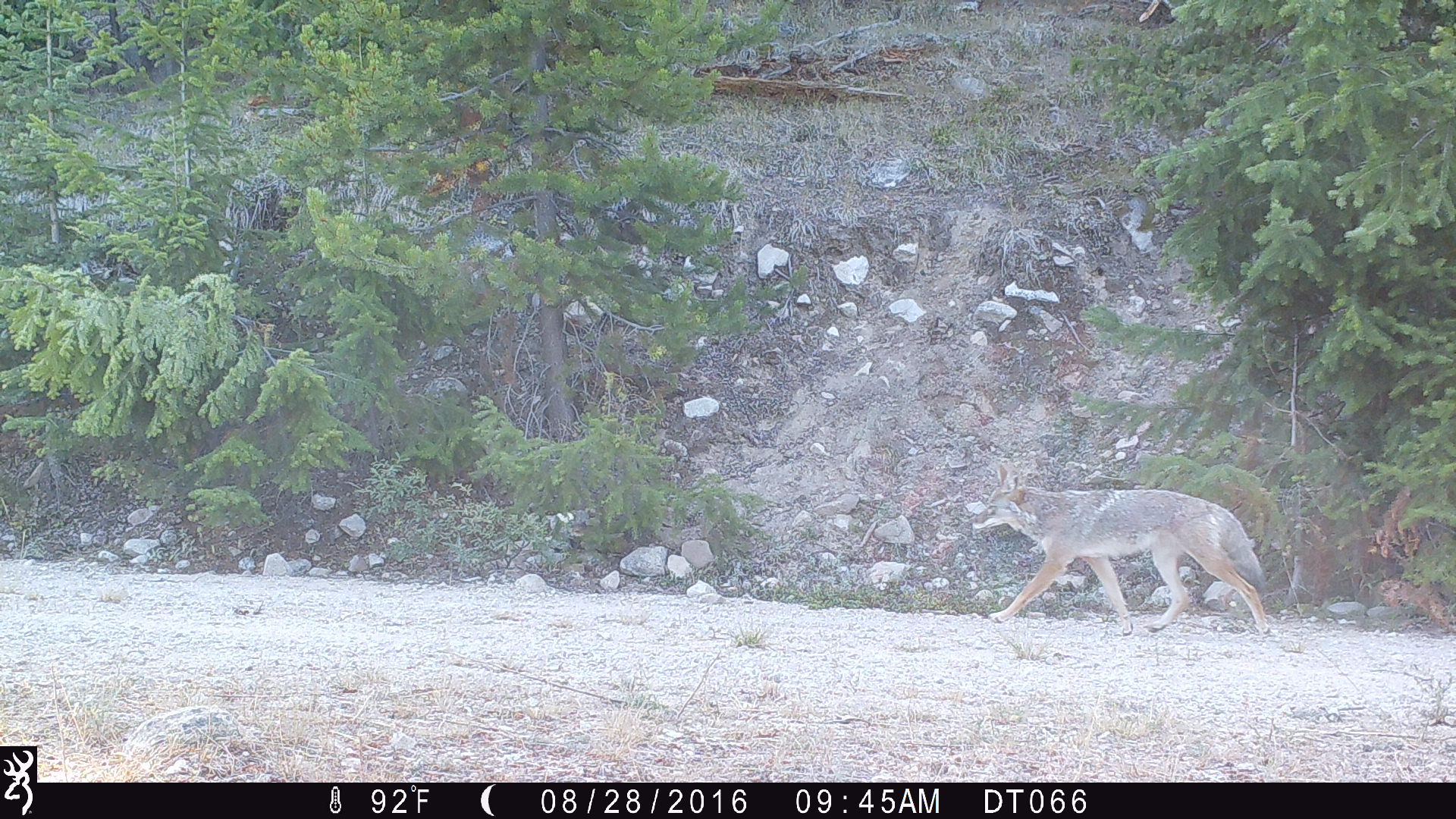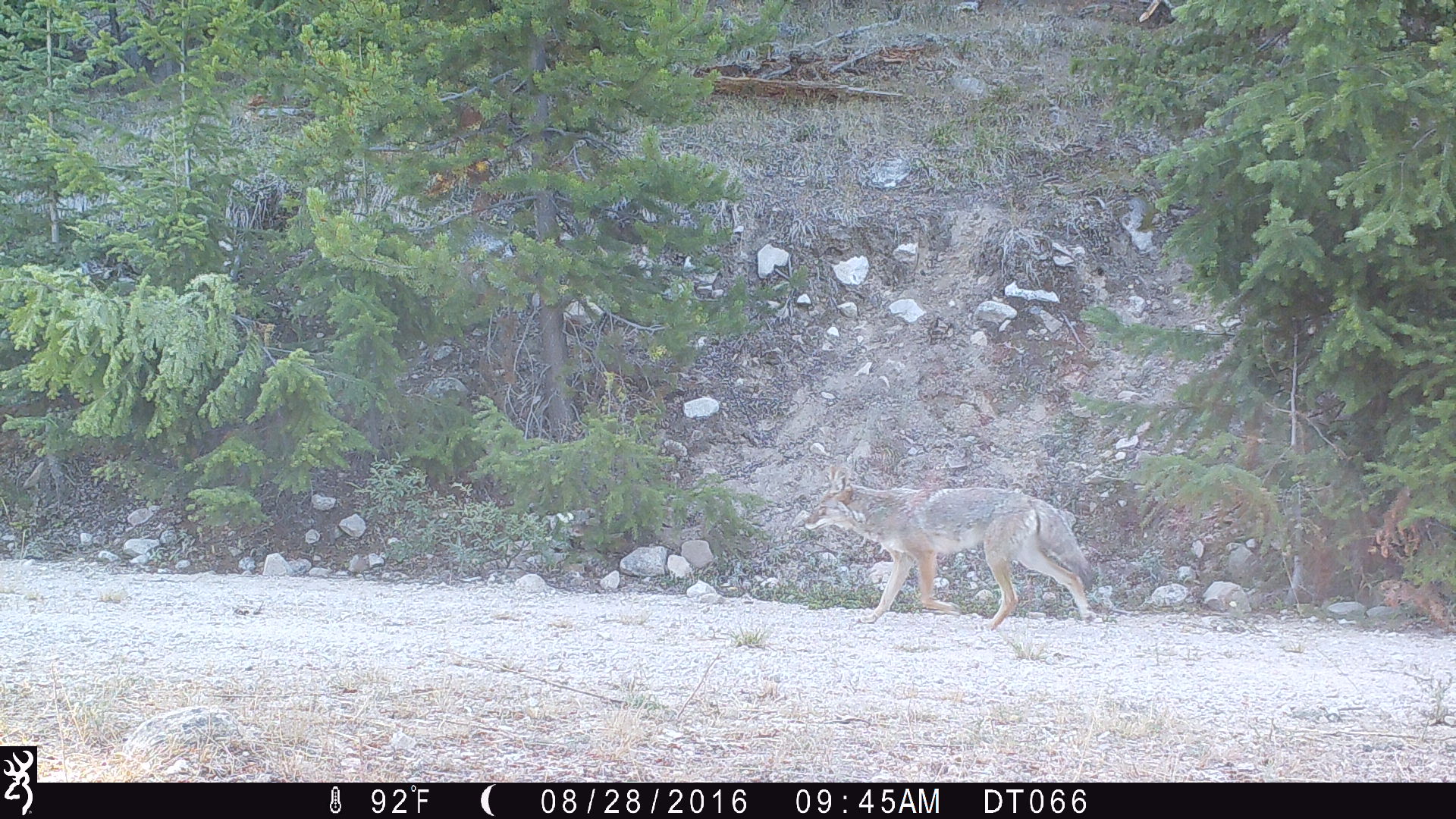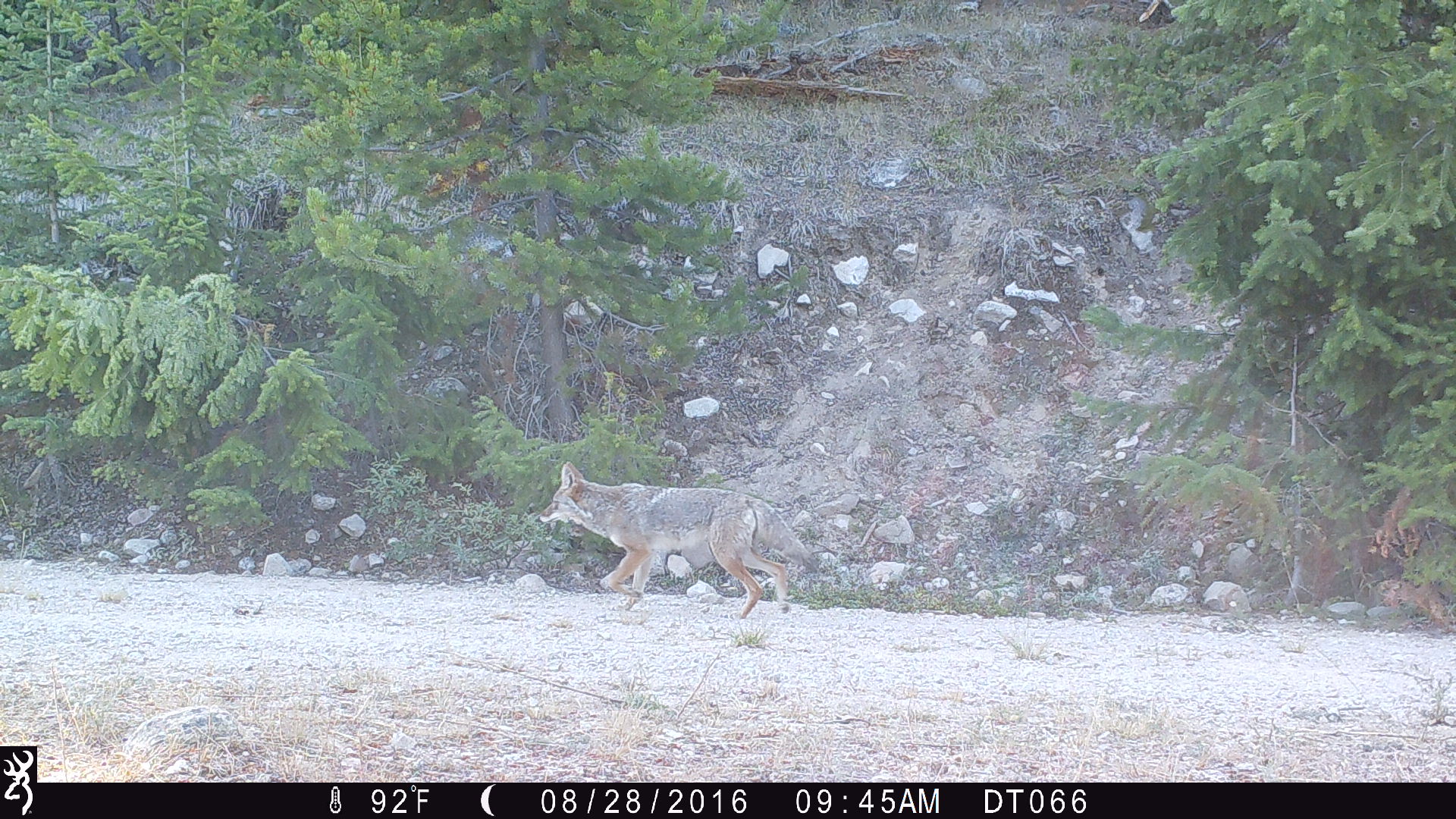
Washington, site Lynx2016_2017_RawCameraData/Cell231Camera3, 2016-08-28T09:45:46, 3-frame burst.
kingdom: Animalia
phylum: Chordata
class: Mammalia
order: Carnivora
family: Canidae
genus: Canis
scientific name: Canis latrans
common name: coyote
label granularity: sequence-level